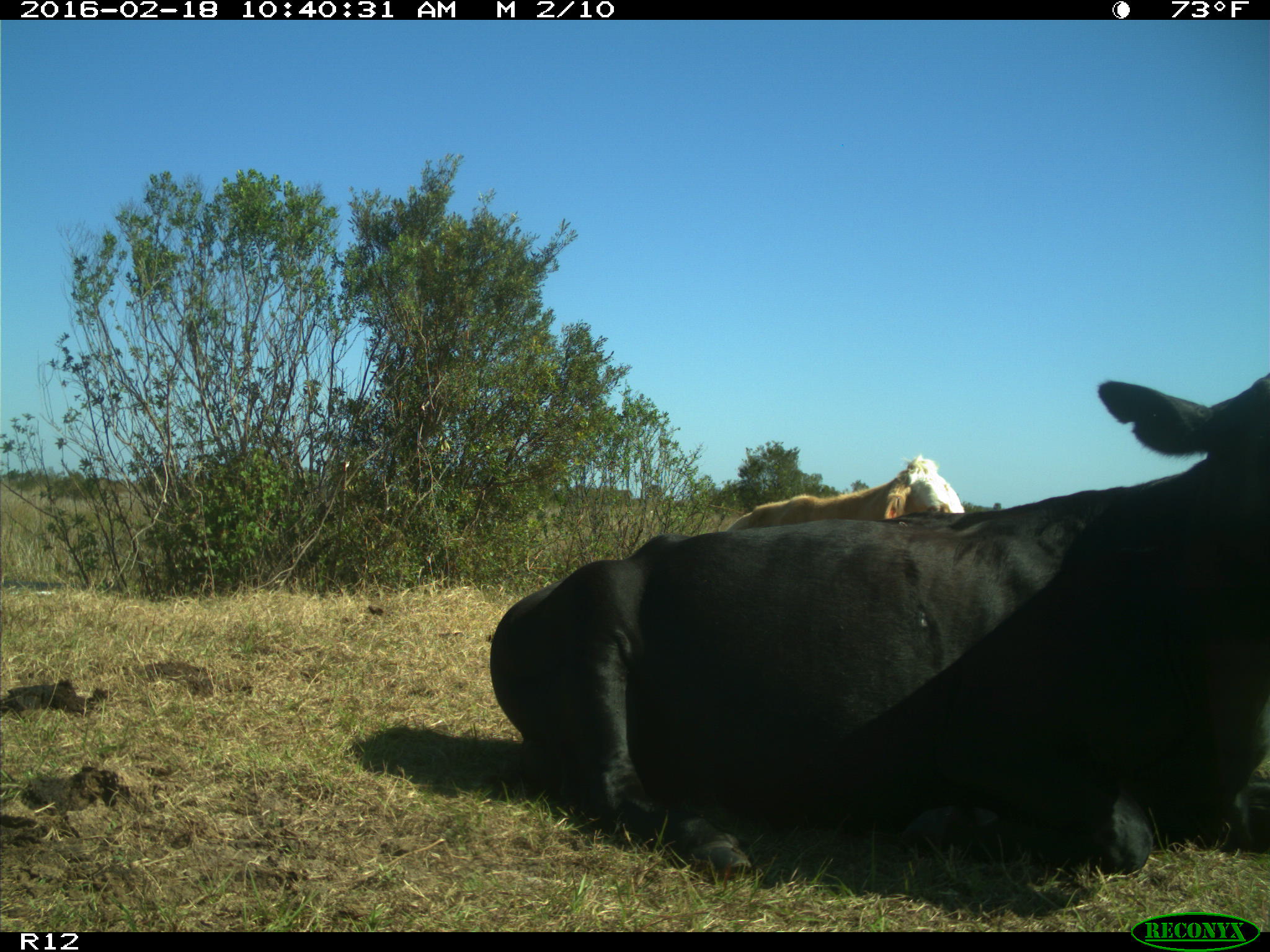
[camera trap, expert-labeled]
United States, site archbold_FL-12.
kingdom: Animalia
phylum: Chordata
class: Mammalia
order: Artiodactyla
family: Bovidae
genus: Bos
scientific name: Bos taurus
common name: domestic cow